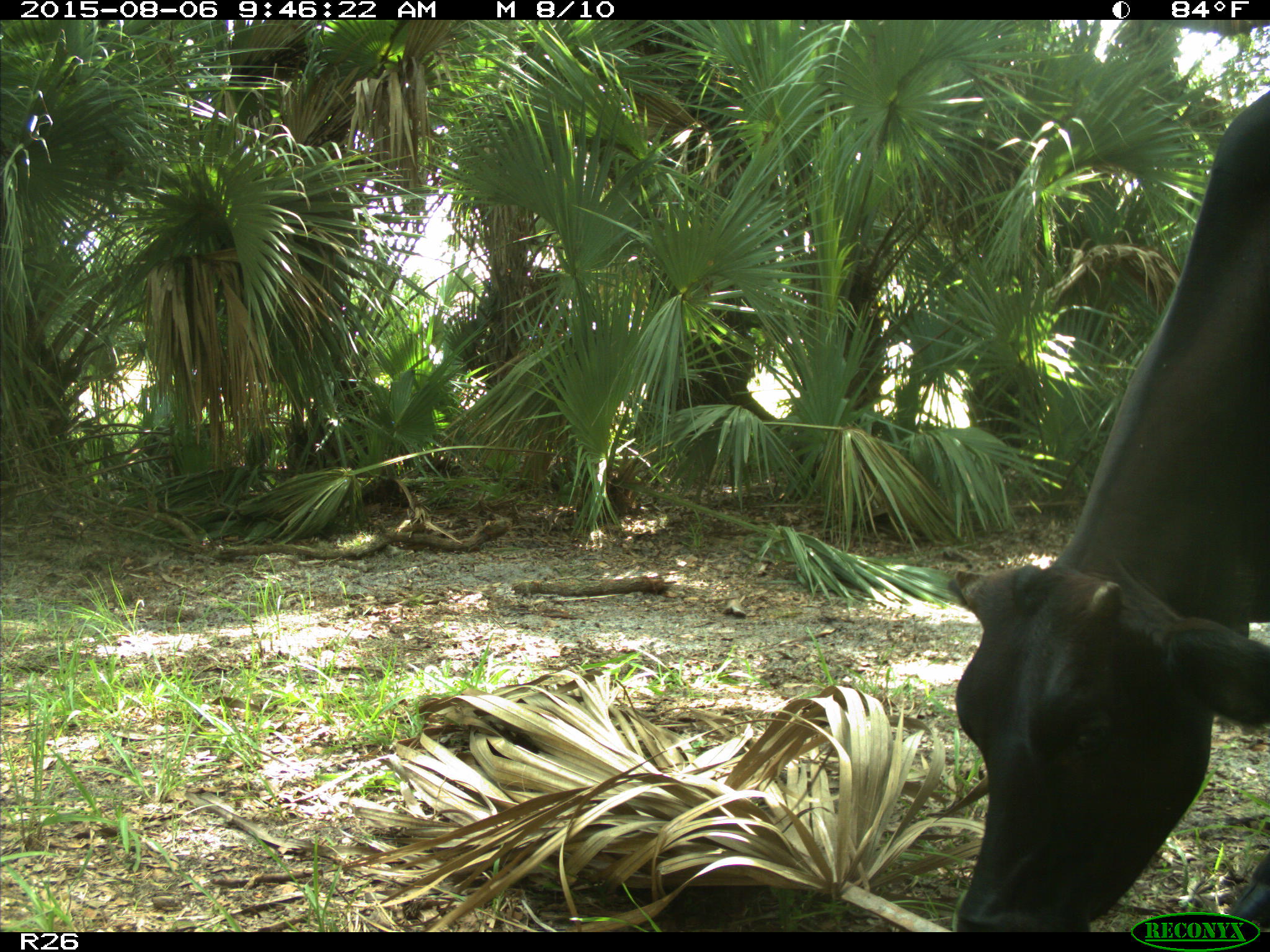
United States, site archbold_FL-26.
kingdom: Animalia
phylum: Chordata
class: Mammalia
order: Artiodactyla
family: Bovidae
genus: Bos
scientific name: Bos taurus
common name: domestic cow